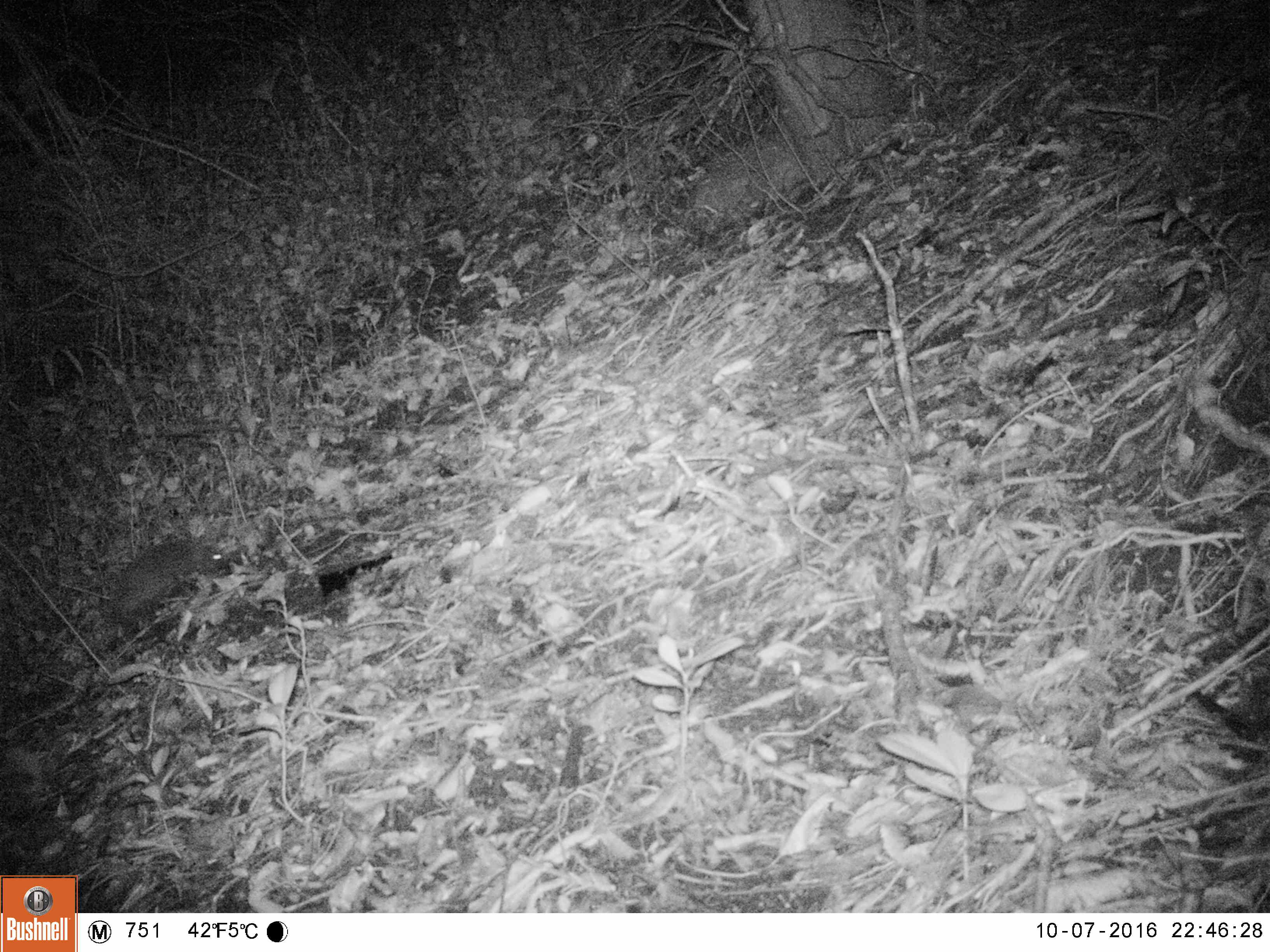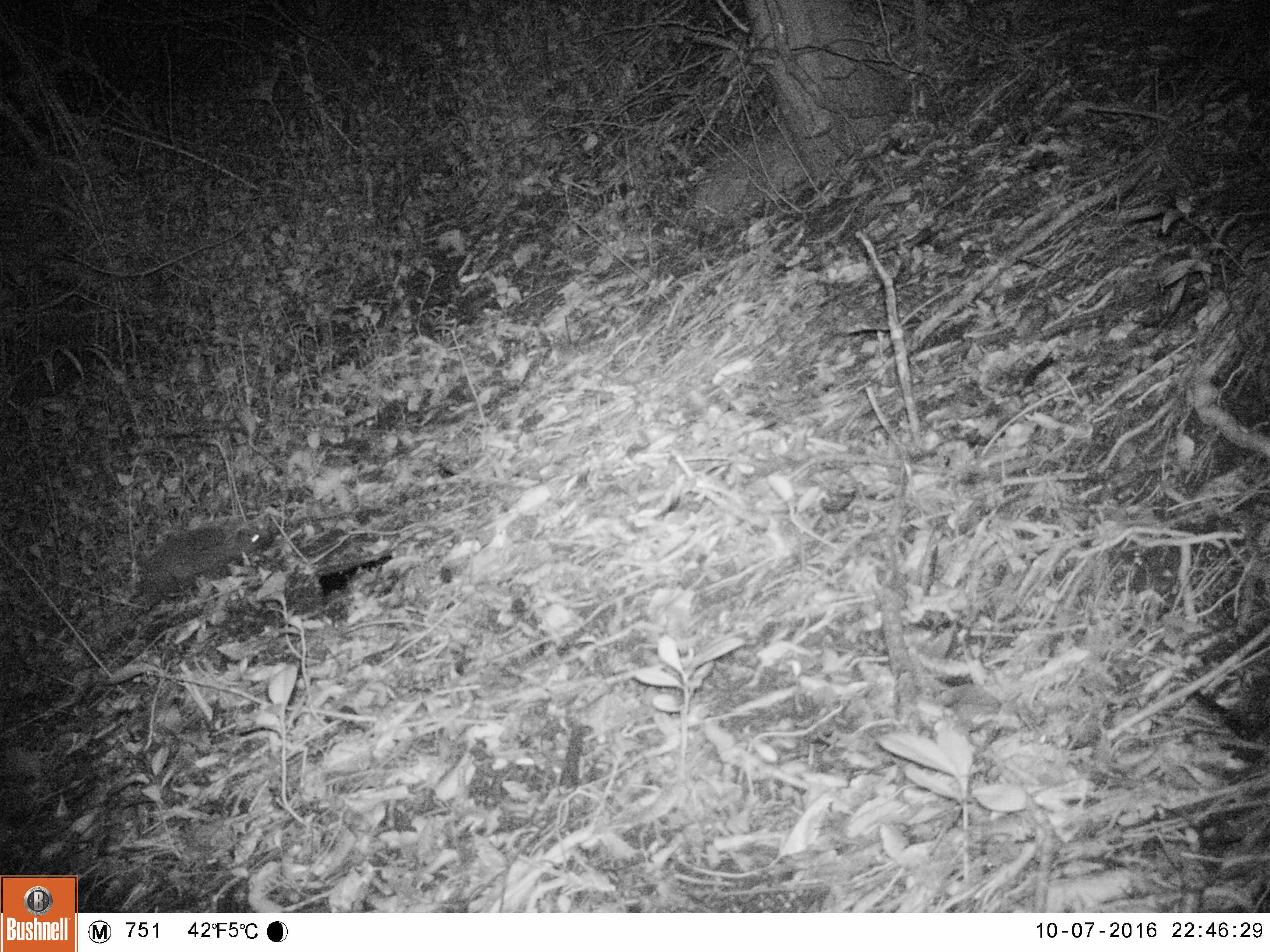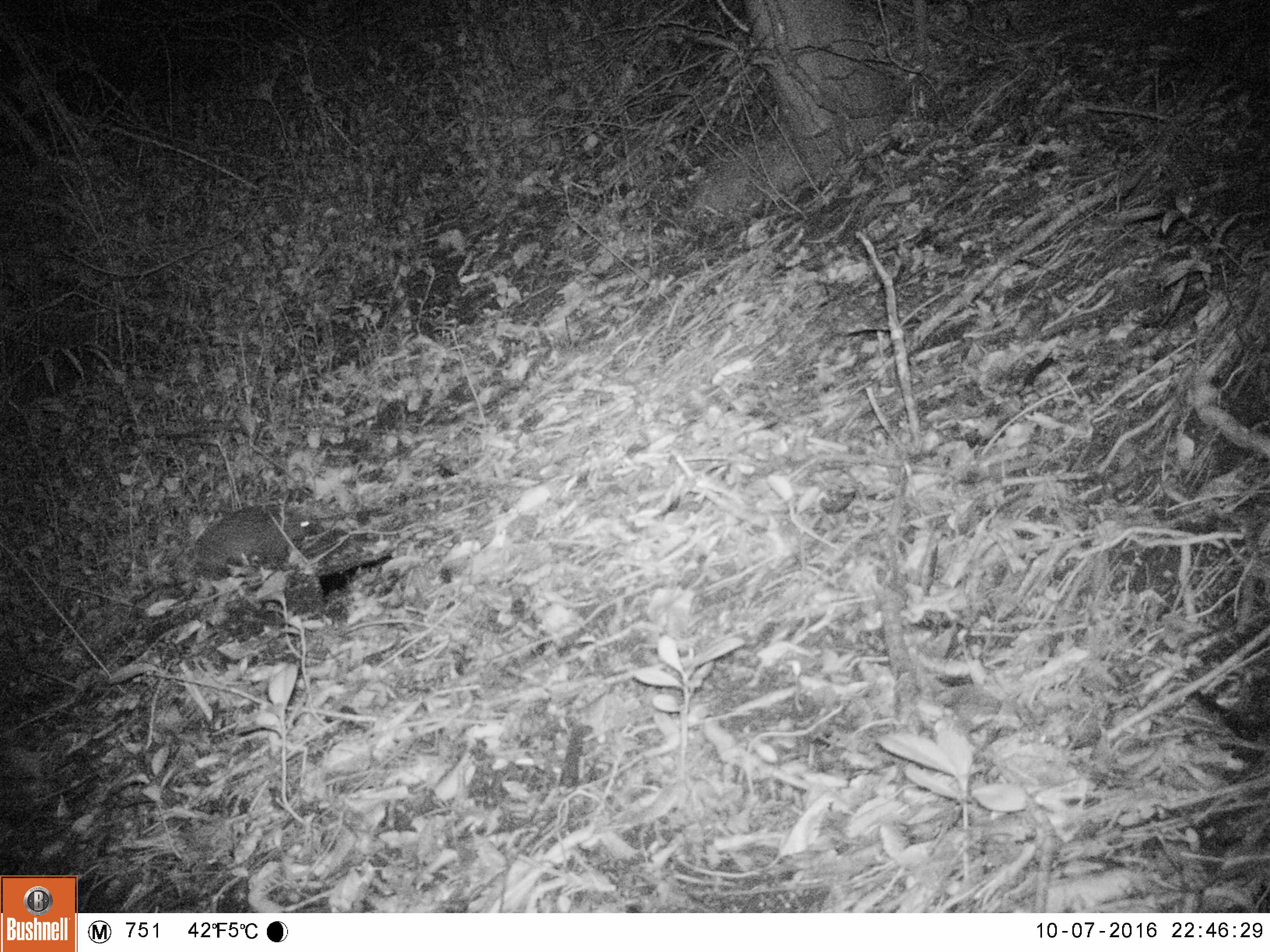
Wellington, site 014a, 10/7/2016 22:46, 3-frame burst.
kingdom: Animalia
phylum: Chordata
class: Mammalia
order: Eulipotyphla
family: Erinaceidae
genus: Erinaceus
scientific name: Erinaceus europaeus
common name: hedgehog